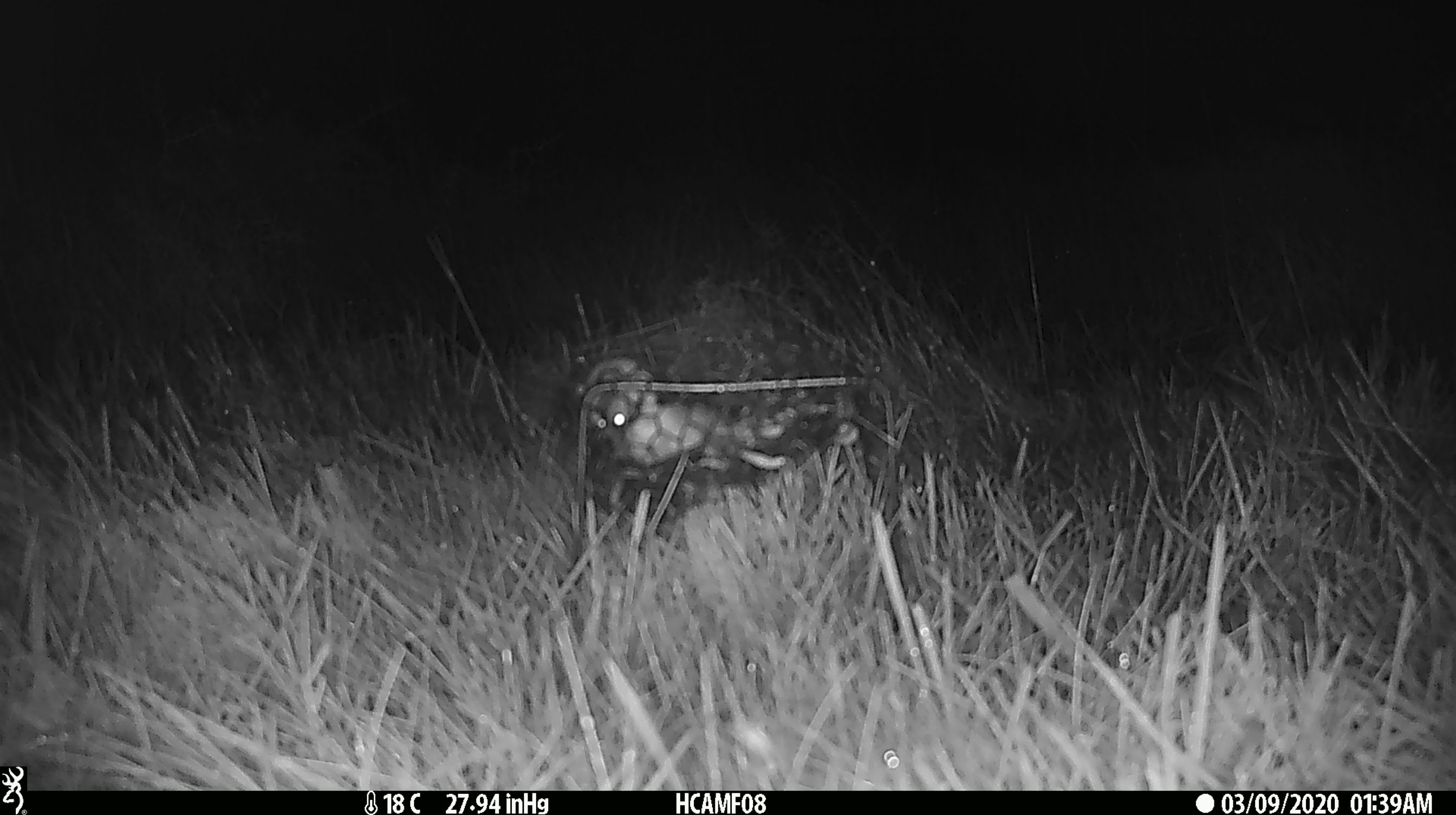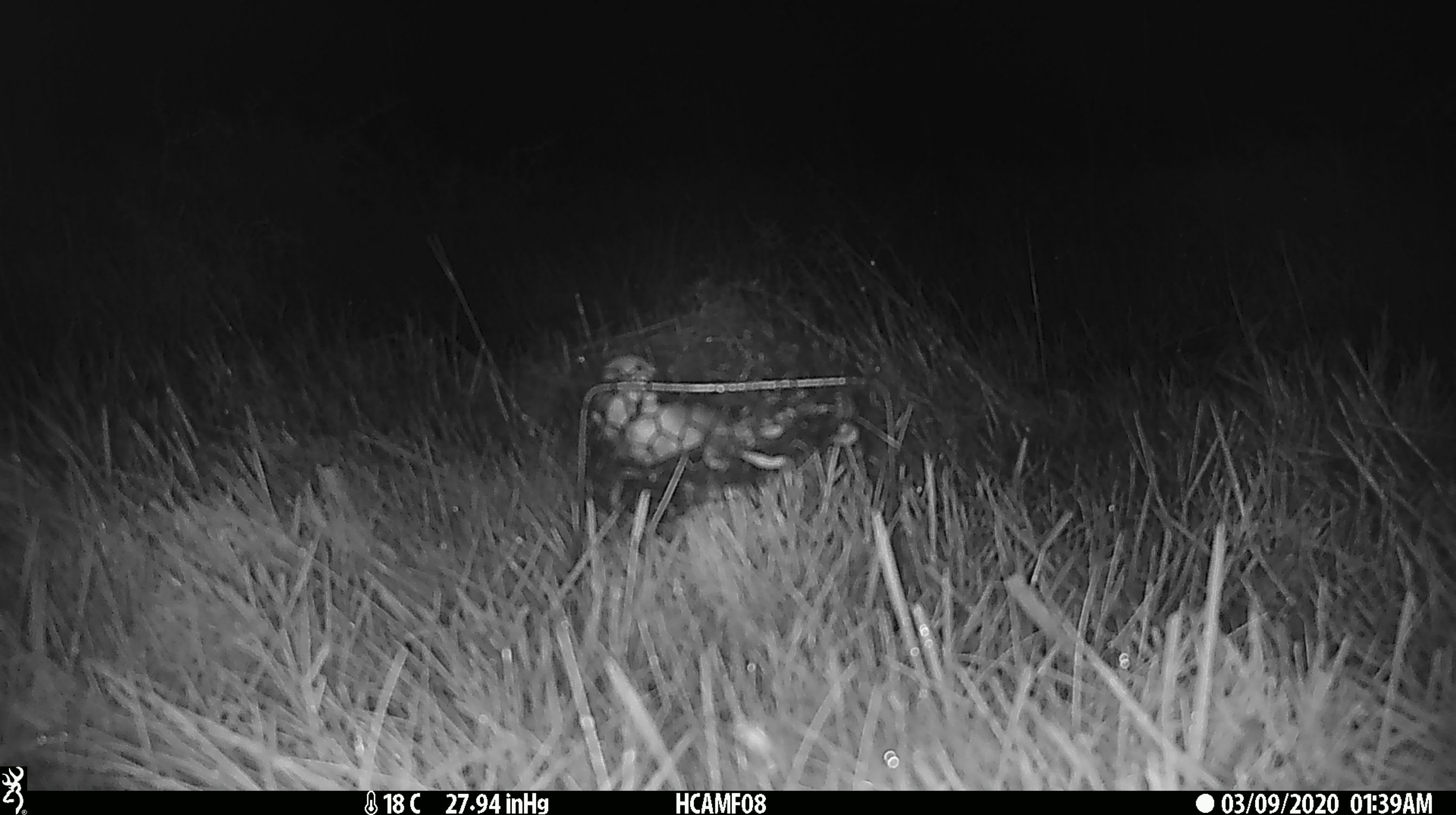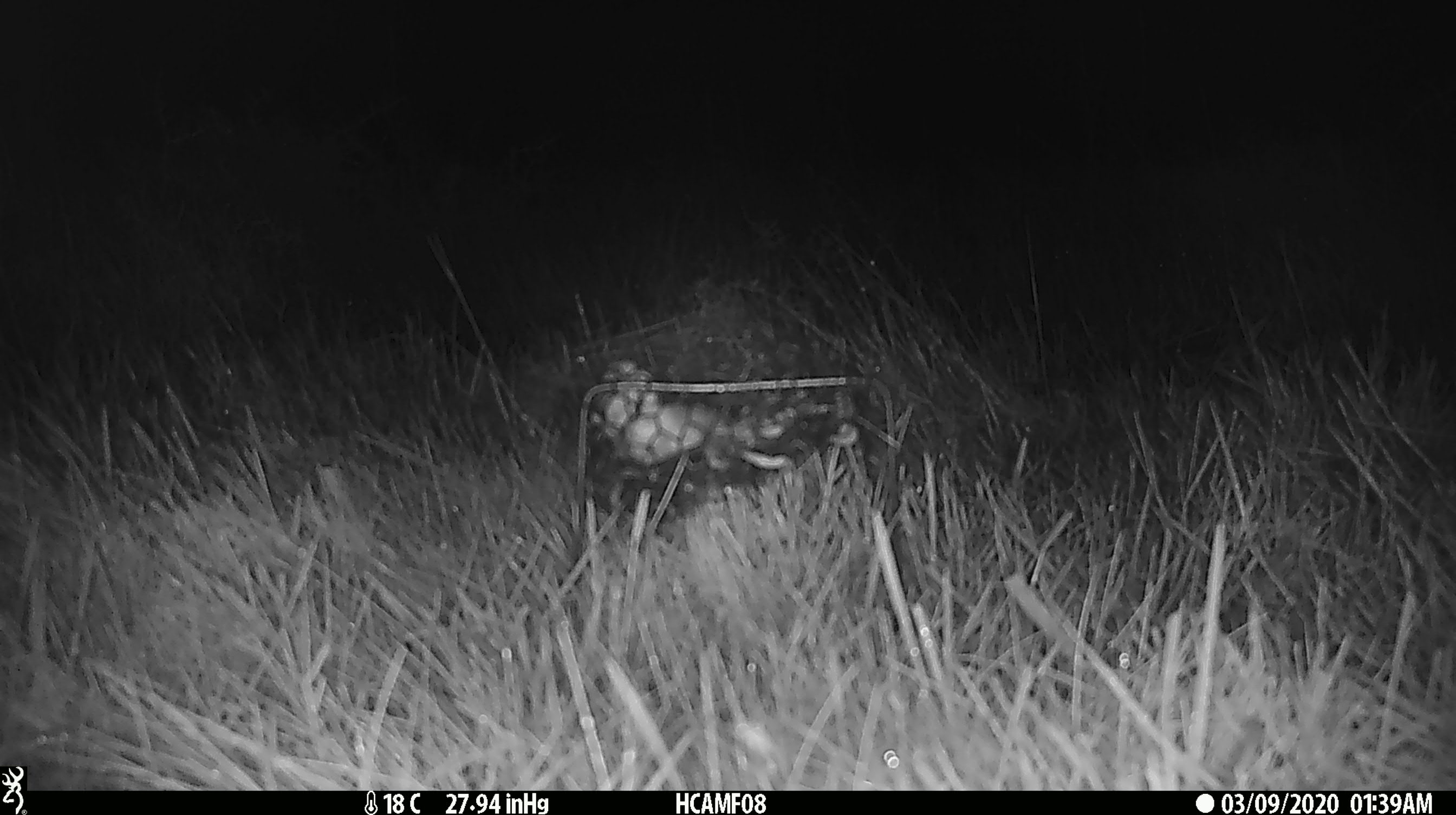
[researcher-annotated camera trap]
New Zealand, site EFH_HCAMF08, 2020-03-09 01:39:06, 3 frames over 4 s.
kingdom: Animalia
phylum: Chordata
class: Mammalia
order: Rodentia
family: Muridae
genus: Mus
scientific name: Mus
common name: mouse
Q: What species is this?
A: Mouse (Mus).